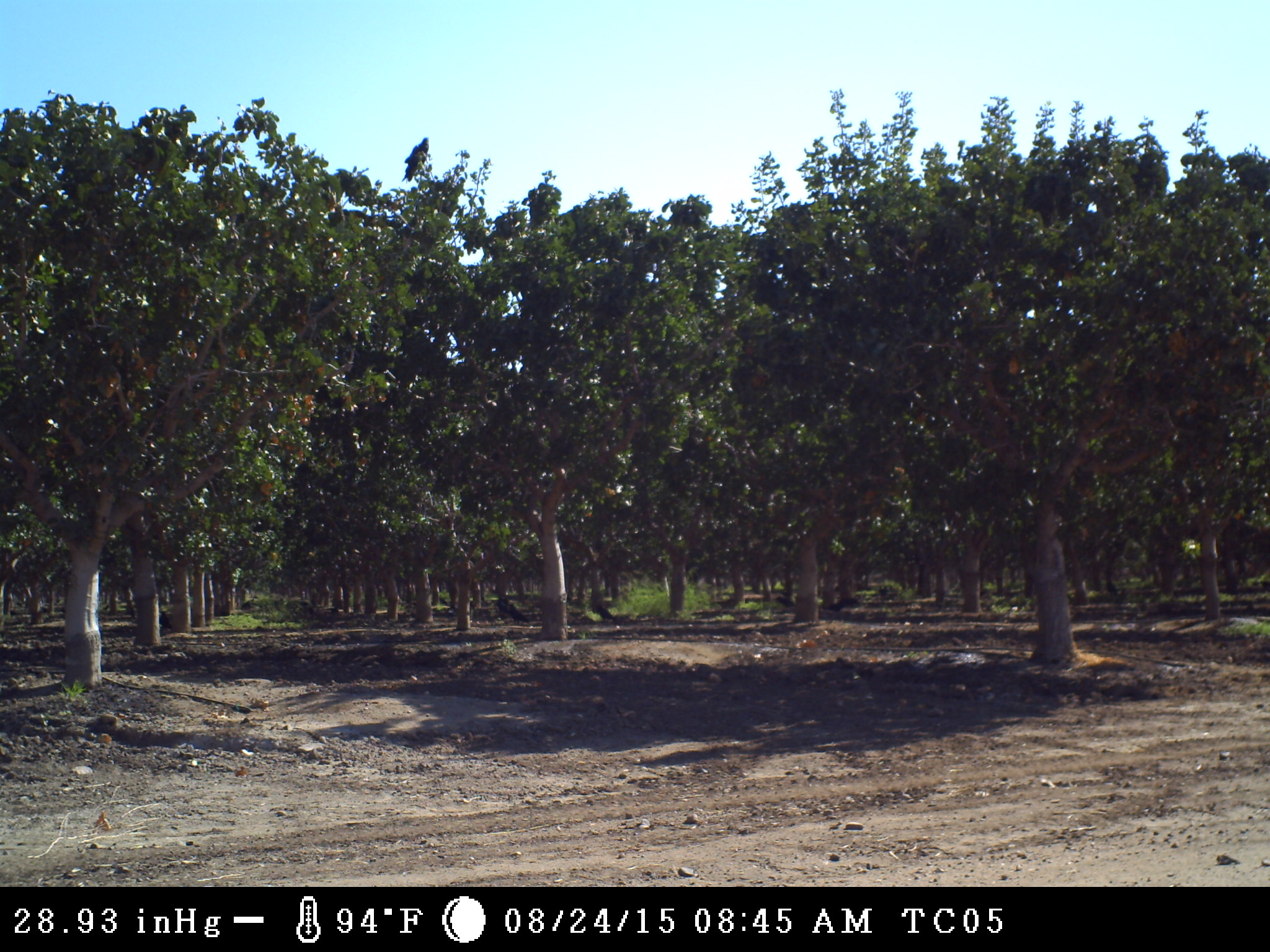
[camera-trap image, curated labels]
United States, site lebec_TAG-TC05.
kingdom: Animalia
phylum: Chordata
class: Aves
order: Passeriformes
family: Corvidae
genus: Corvus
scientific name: Corvus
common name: crows and ravens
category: unidentified corvus